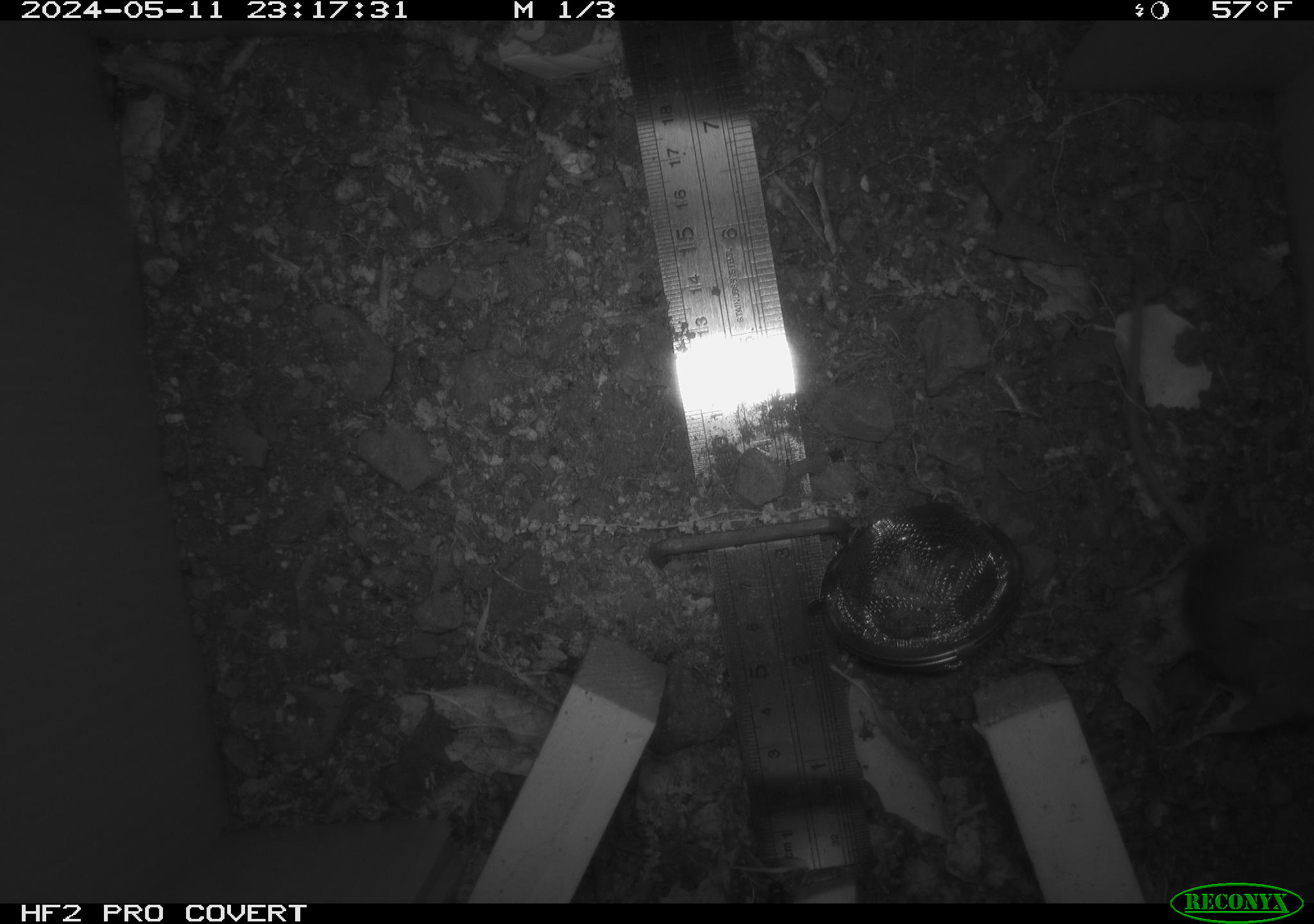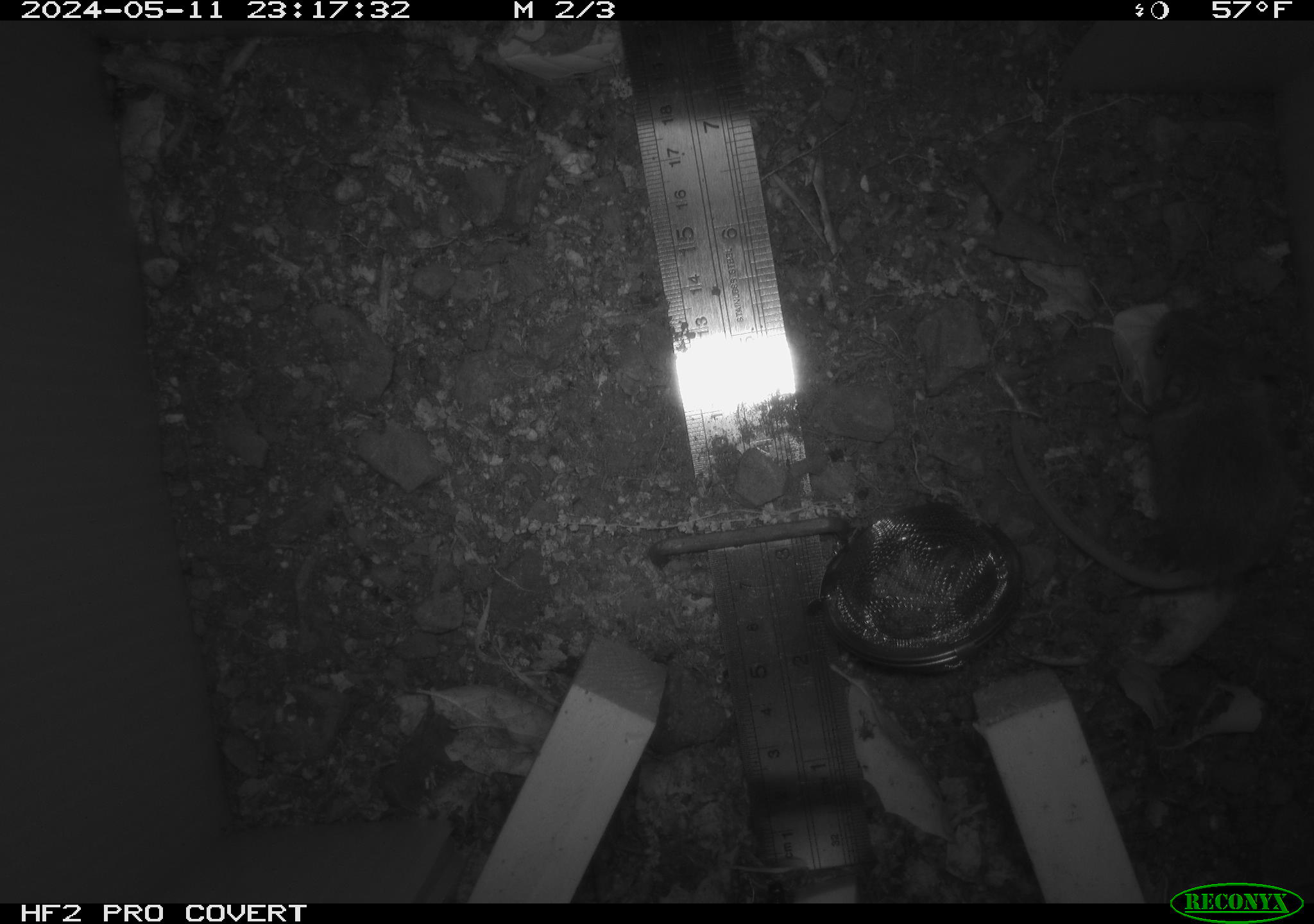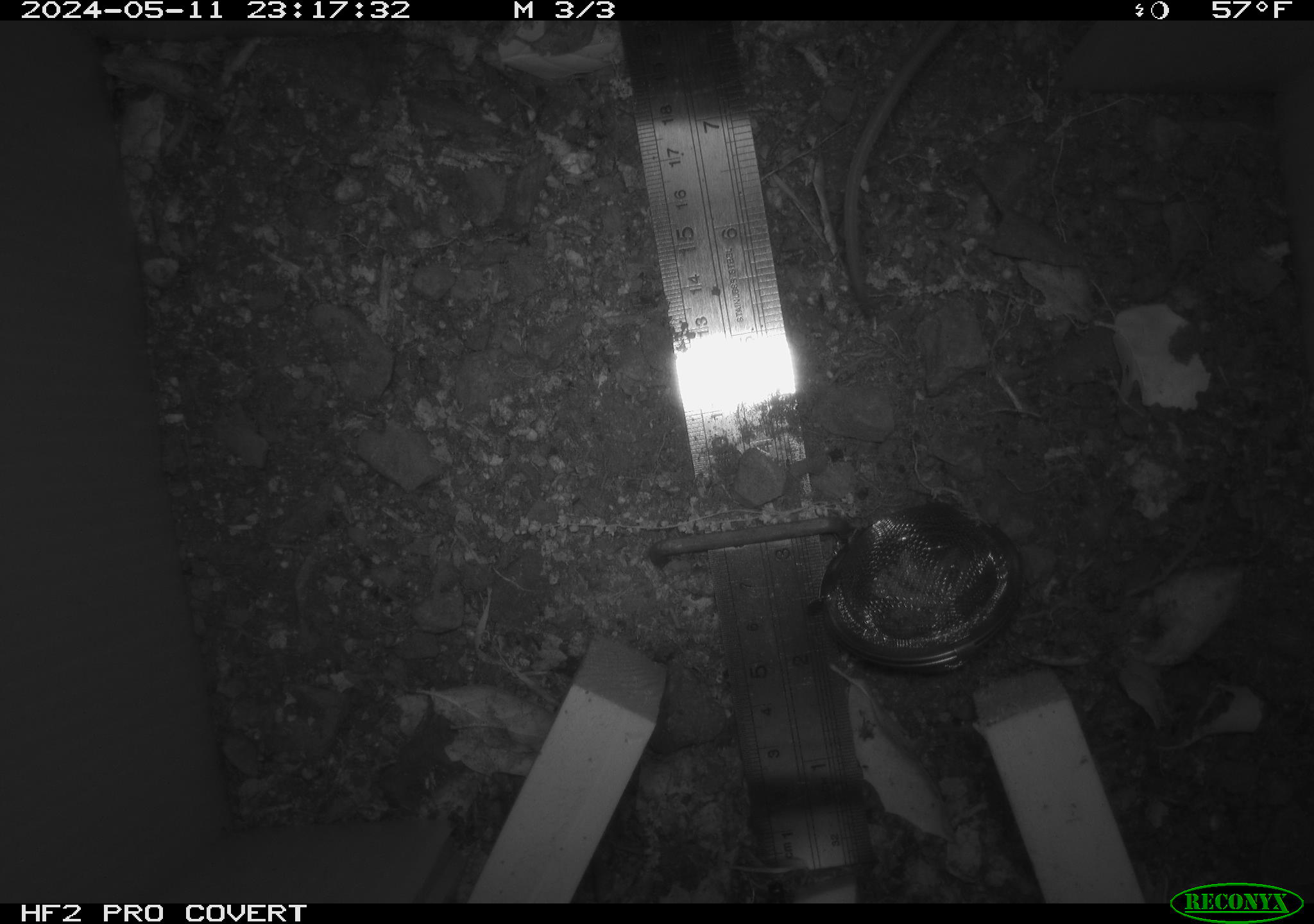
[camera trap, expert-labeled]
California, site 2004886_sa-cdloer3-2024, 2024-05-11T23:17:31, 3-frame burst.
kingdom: Animalia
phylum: Chordata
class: Mammalia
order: Rodentia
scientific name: Rodentia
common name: mouse species